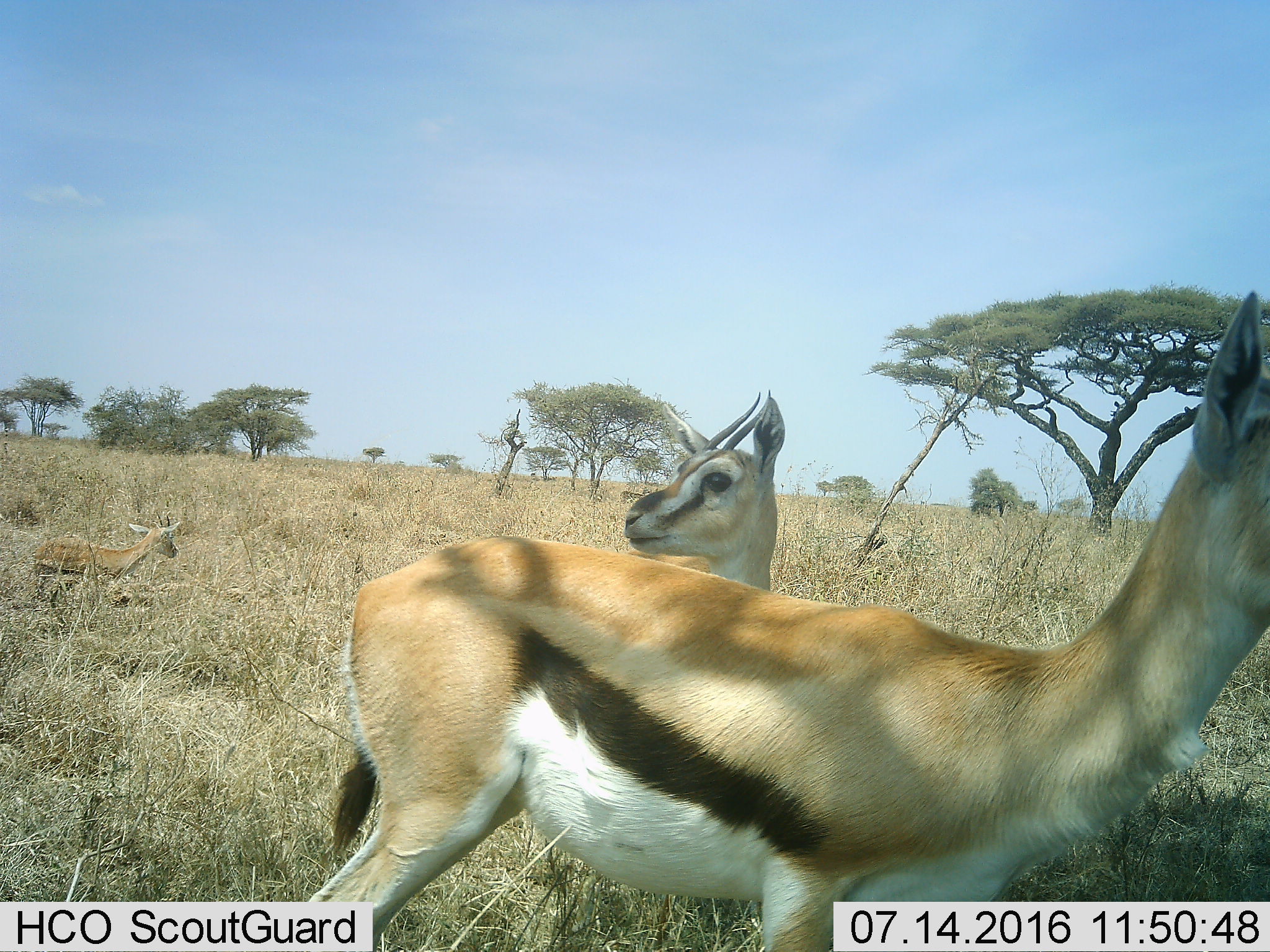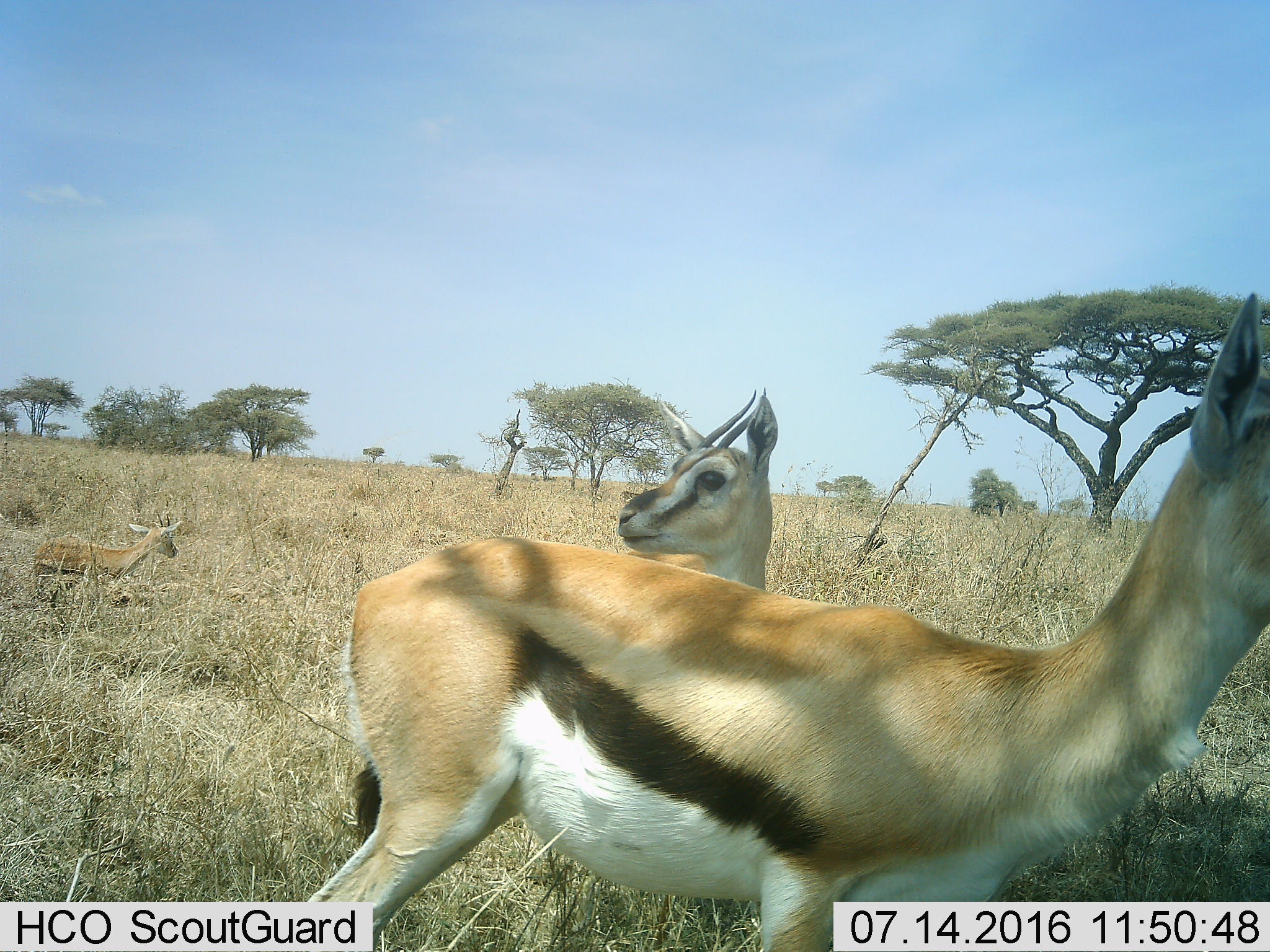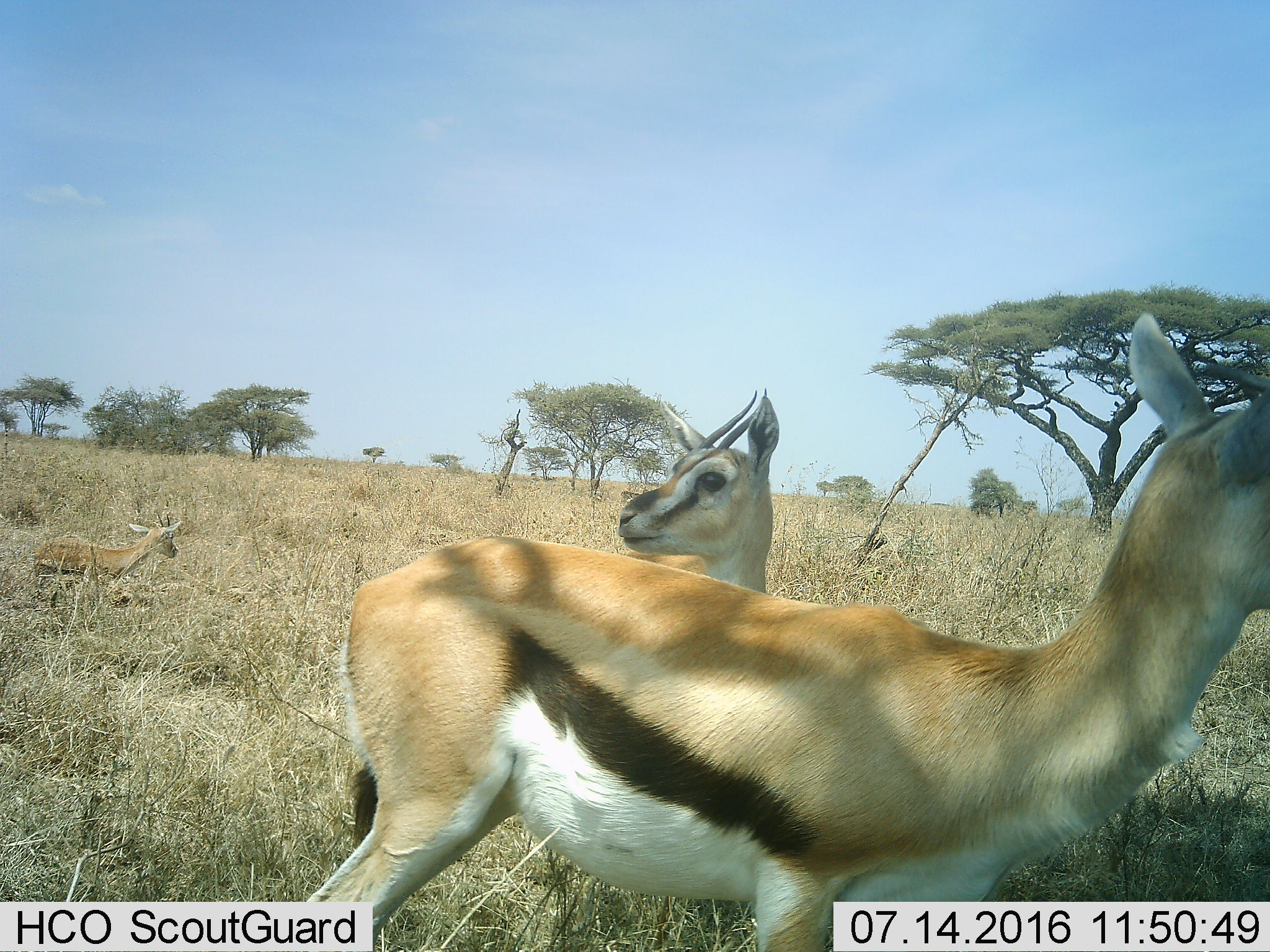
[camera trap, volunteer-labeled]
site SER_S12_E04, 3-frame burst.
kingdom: Animalia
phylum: Chordata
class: Mammalia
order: Artiodactyla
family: Bovidae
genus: Eudorcas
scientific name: Eudorcas thomsonii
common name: thomson's gazelle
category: gazellethomsons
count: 3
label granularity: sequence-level